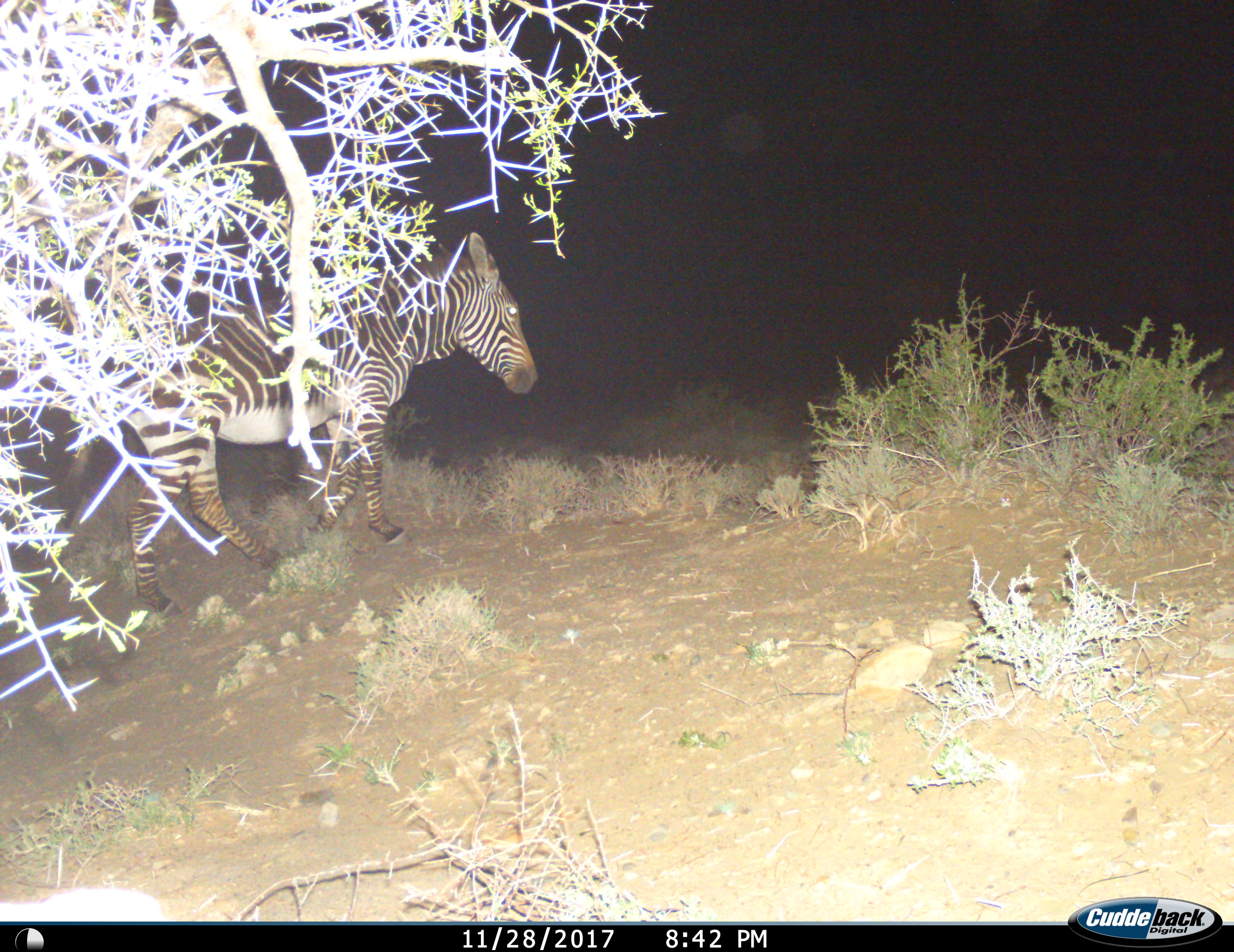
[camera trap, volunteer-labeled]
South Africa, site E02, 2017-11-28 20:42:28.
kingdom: Animalia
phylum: Chordata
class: Mammalia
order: Perissodactyla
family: Equidae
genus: Equus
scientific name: Equus zebra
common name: mountain zebra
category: zebramountain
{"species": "zebramountain (mountain zebra) (Equus zebra)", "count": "1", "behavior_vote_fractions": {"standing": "33%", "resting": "0%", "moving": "67%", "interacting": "0%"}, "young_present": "0%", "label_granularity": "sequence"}